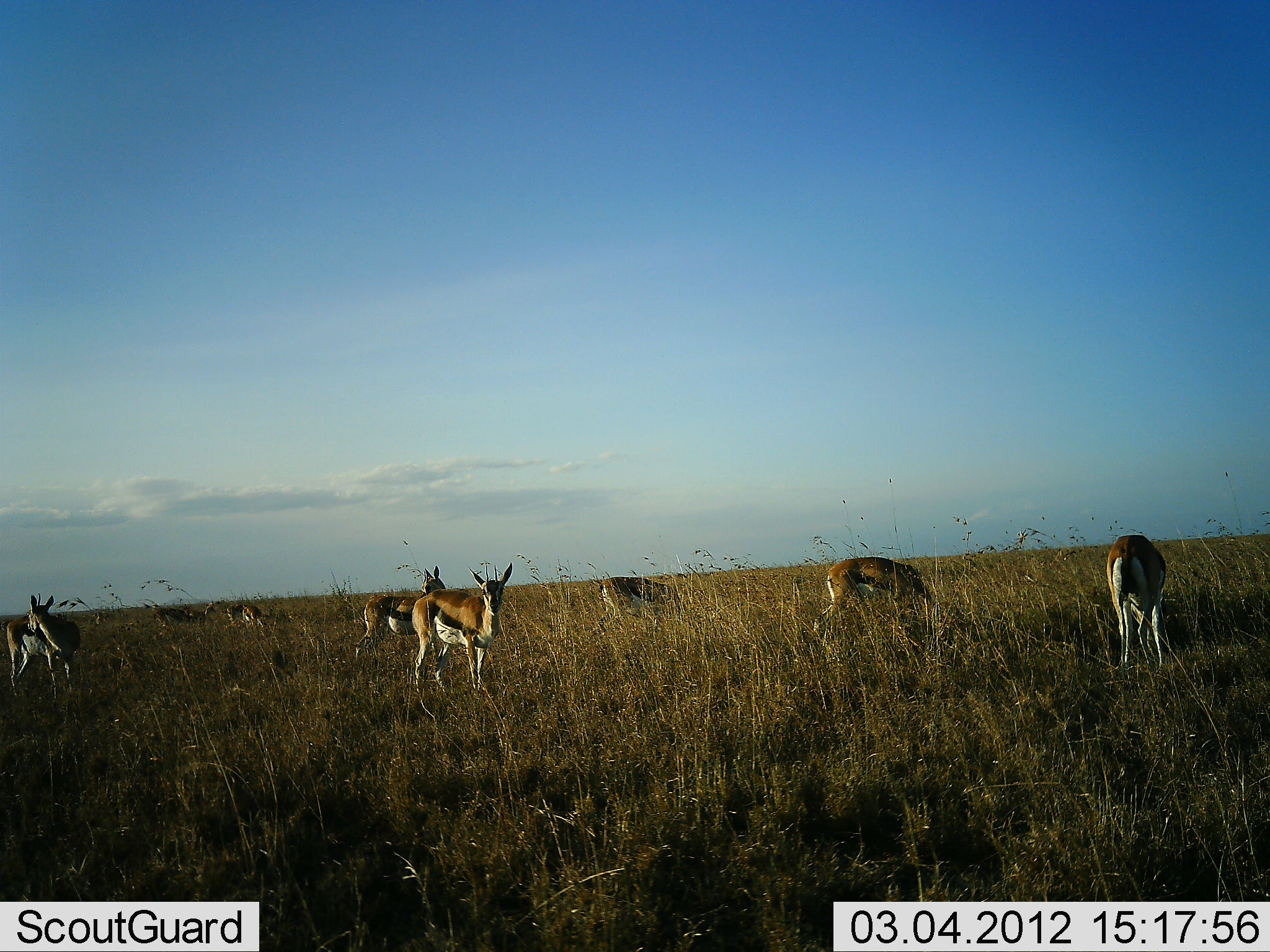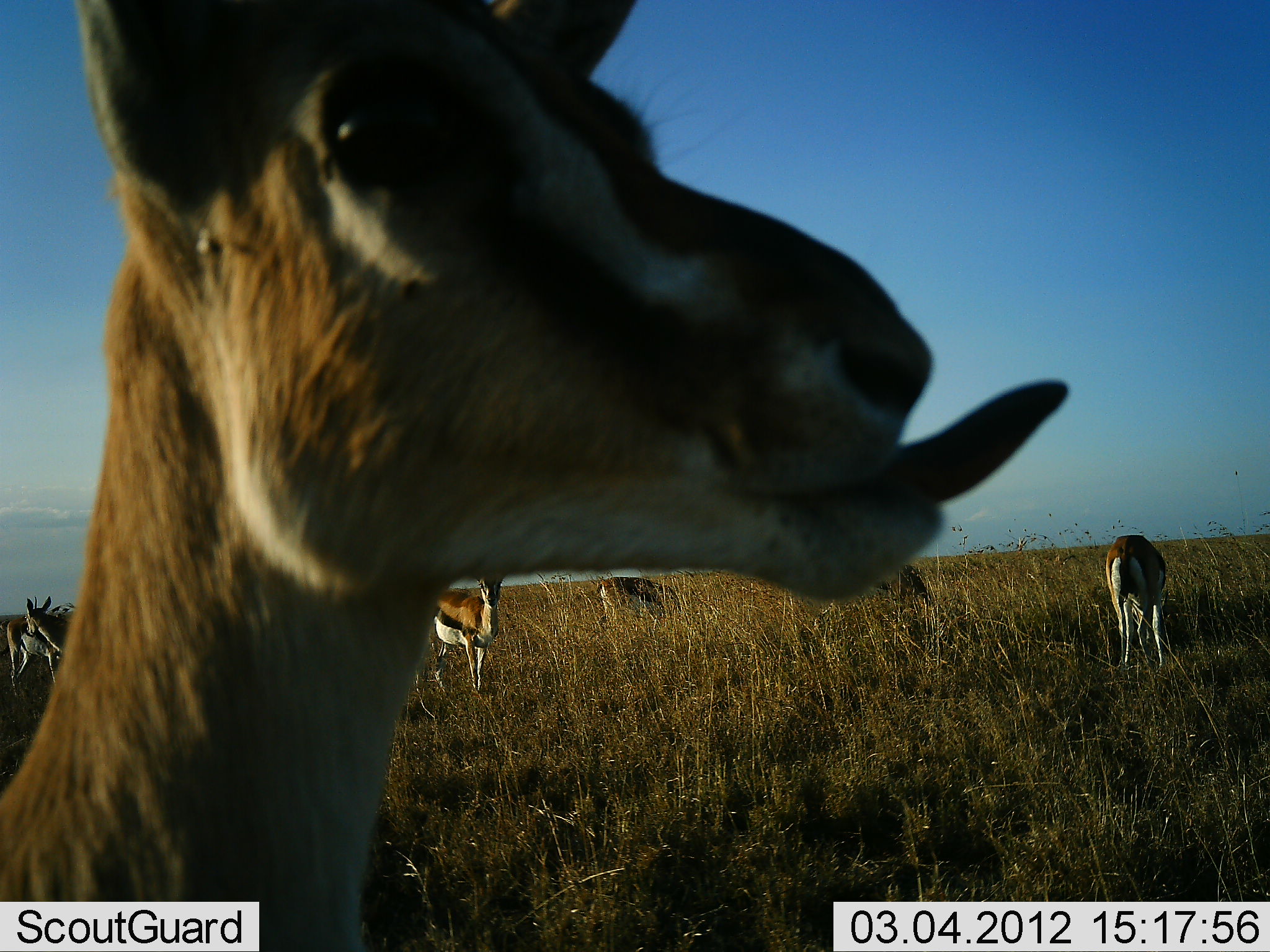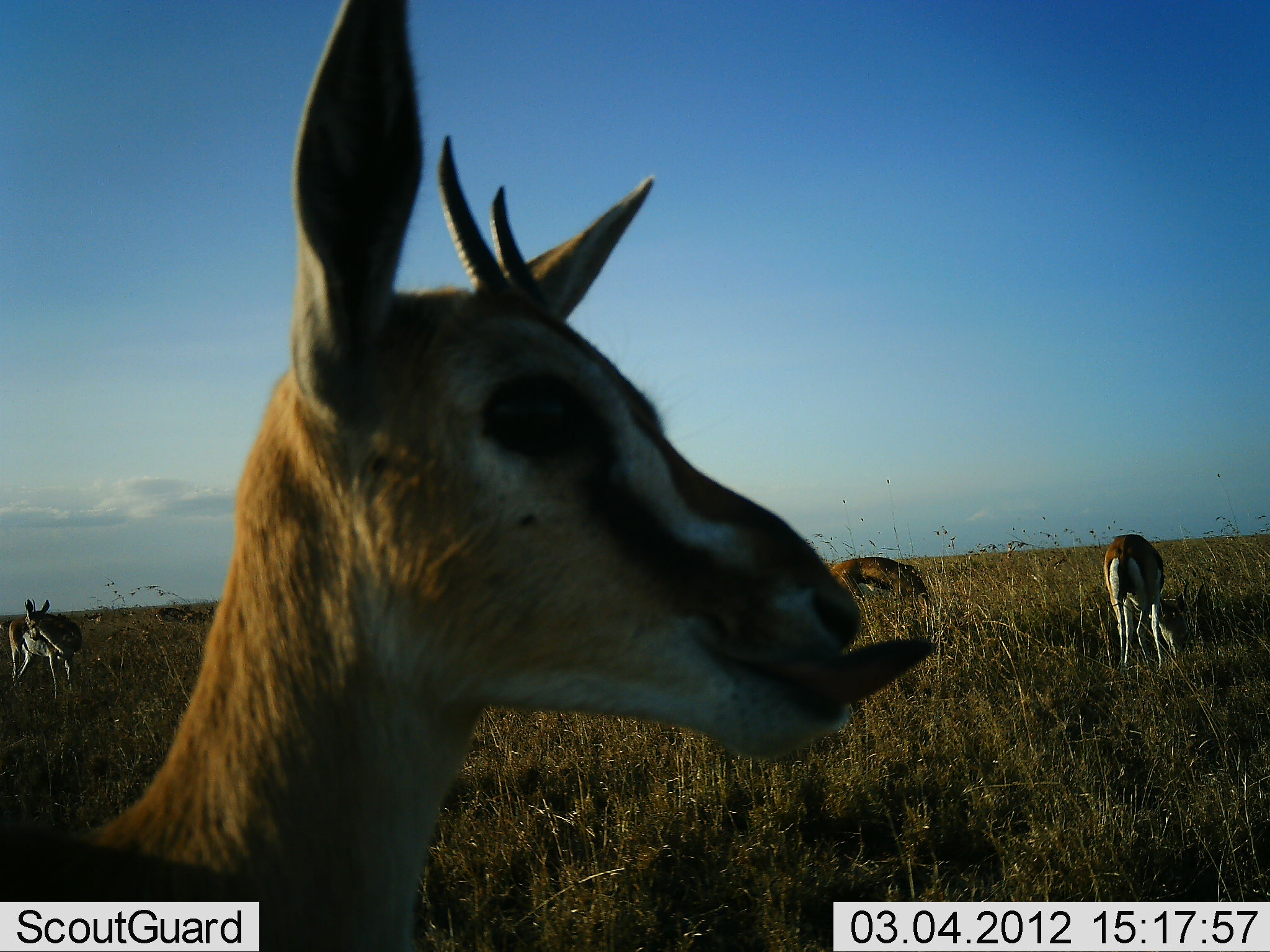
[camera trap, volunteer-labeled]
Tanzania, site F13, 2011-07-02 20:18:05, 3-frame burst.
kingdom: Animalia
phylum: Chordata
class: Mammalia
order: Artiodactyla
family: Bovidae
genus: Eudorcas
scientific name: Eudorcas thomsonii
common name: thomson's gazelle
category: gazellethomsons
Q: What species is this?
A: Gazellethomsons (thomson's gazelle) (Eudorcas thomsonii).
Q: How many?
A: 8.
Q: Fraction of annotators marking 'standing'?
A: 69%.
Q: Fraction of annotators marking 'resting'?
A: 8%.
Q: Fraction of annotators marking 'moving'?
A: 31%.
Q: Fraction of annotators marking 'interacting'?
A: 8%.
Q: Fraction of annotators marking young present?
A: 0%.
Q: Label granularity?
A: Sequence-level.